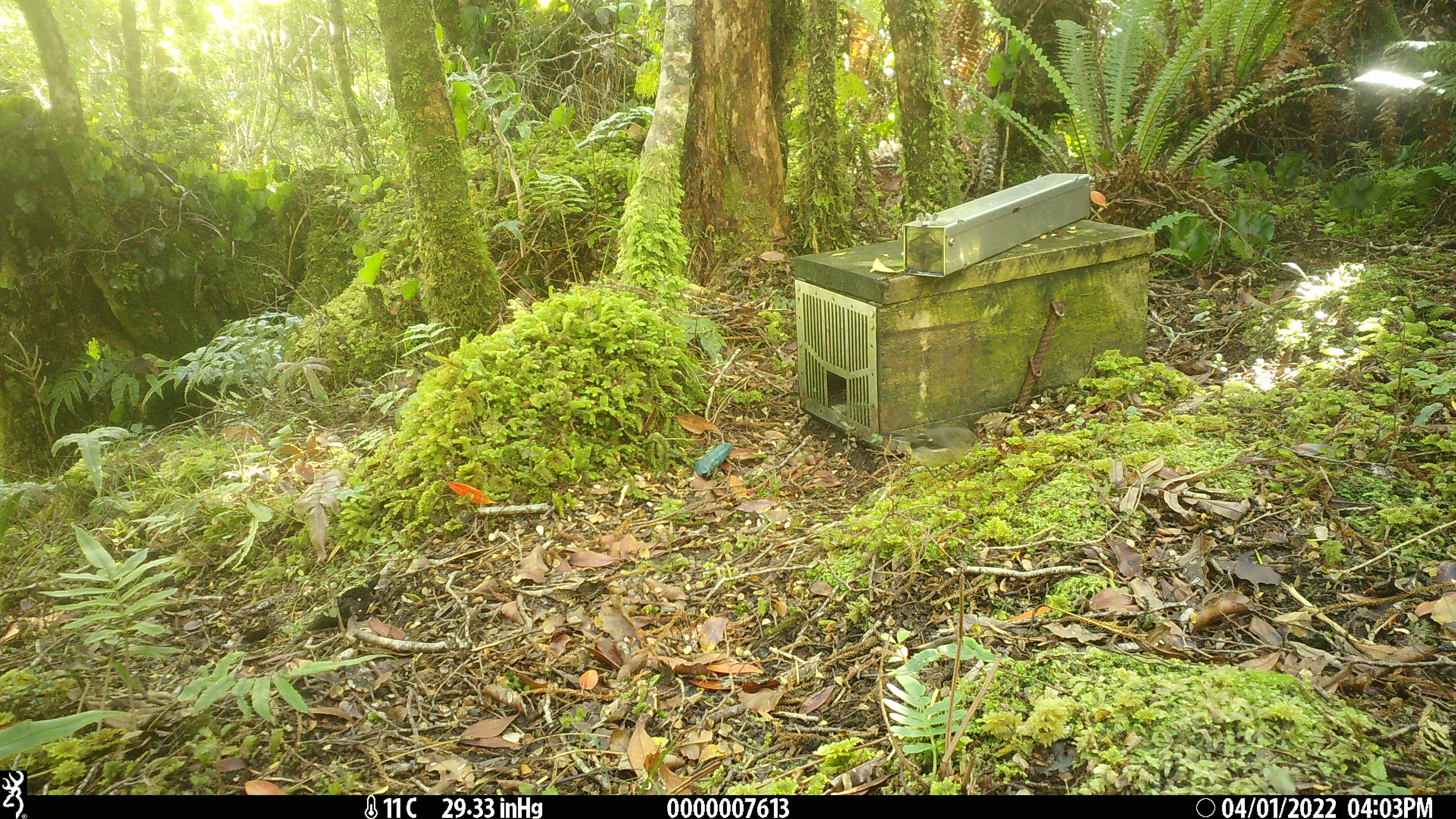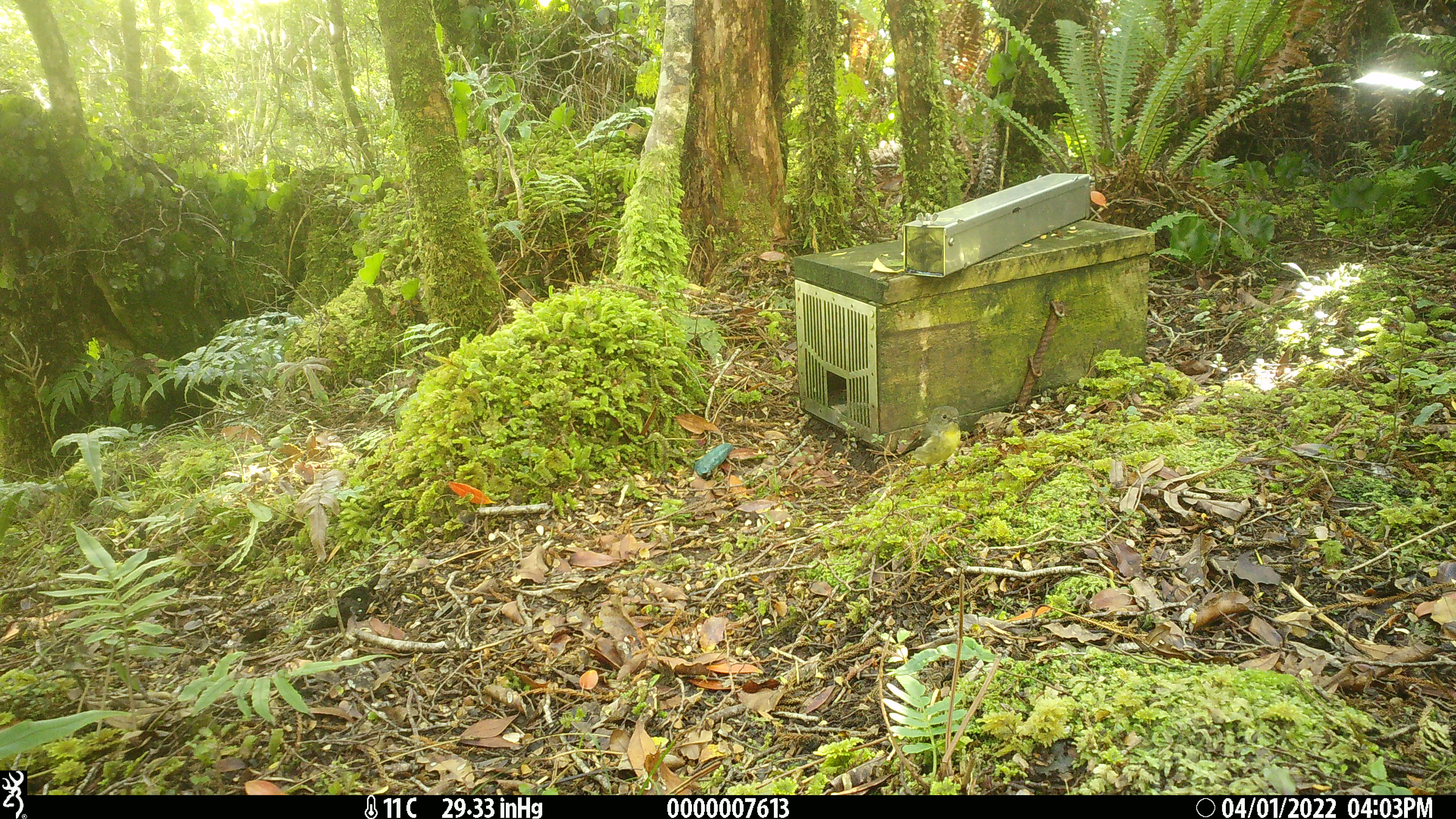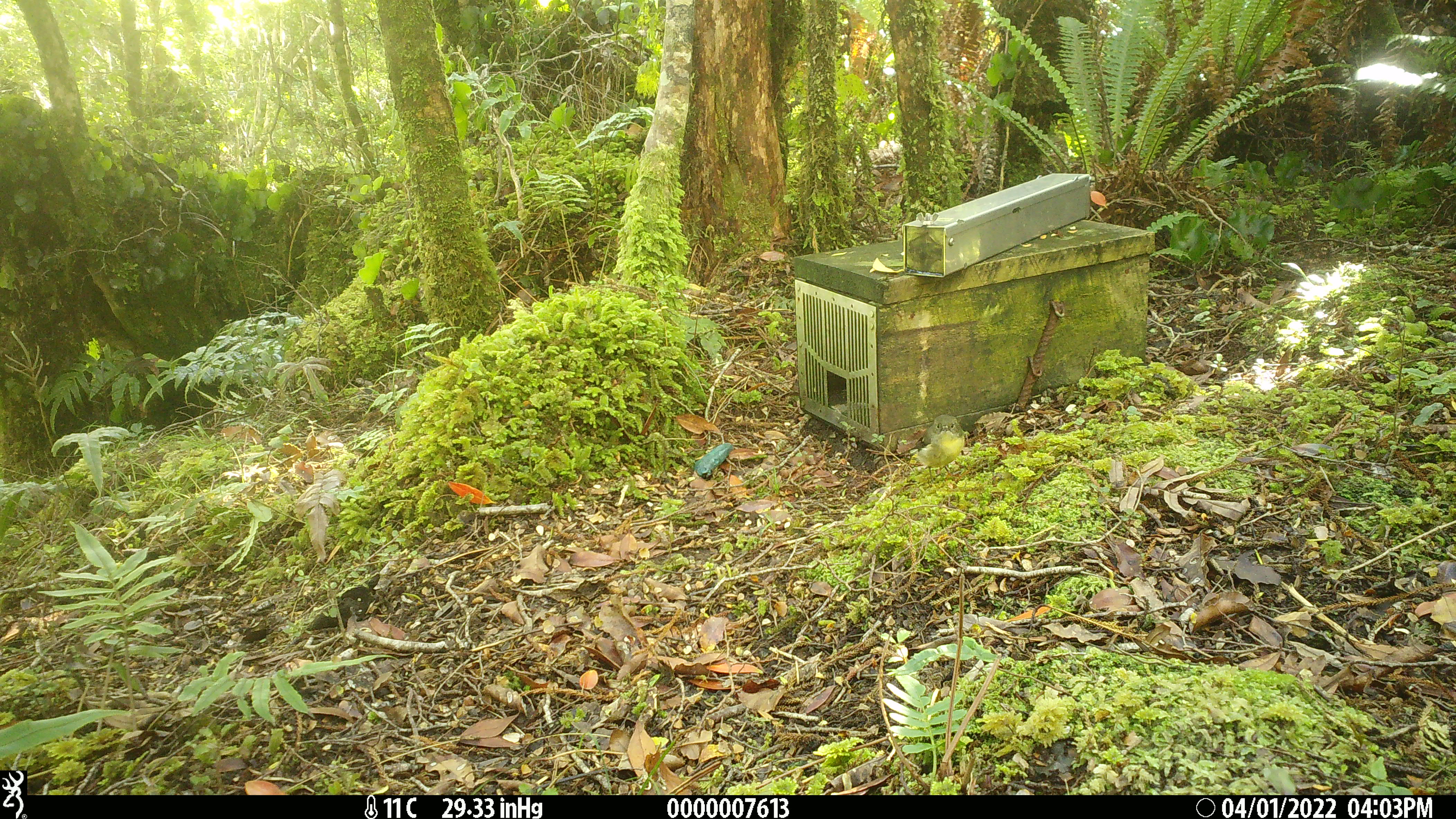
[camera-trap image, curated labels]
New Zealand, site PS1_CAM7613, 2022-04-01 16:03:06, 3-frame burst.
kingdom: Animalia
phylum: Chordata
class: Aves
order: Passeriformes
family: Petroicidae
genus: Petroica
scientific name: Petroica macrocephala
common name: tomtit